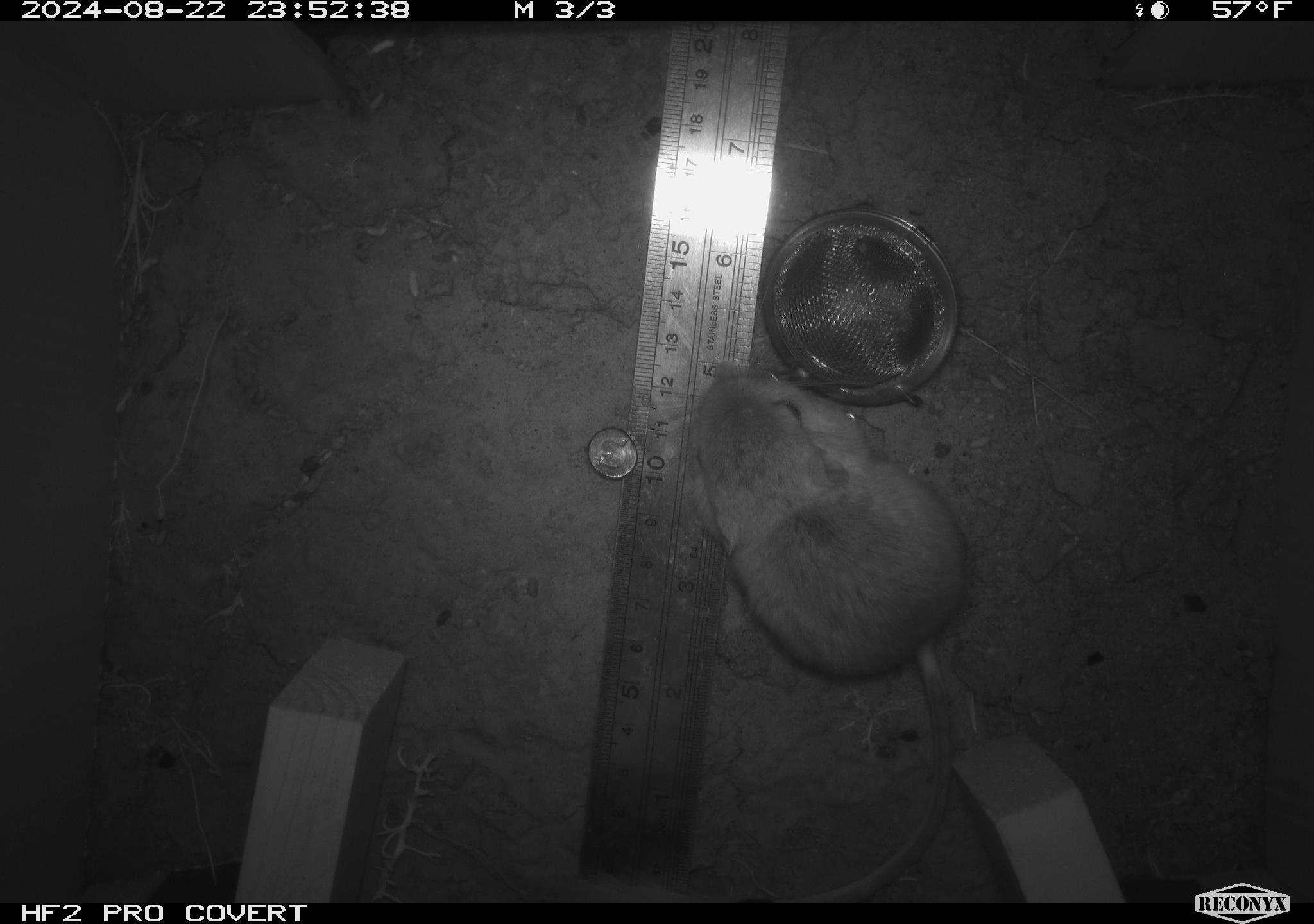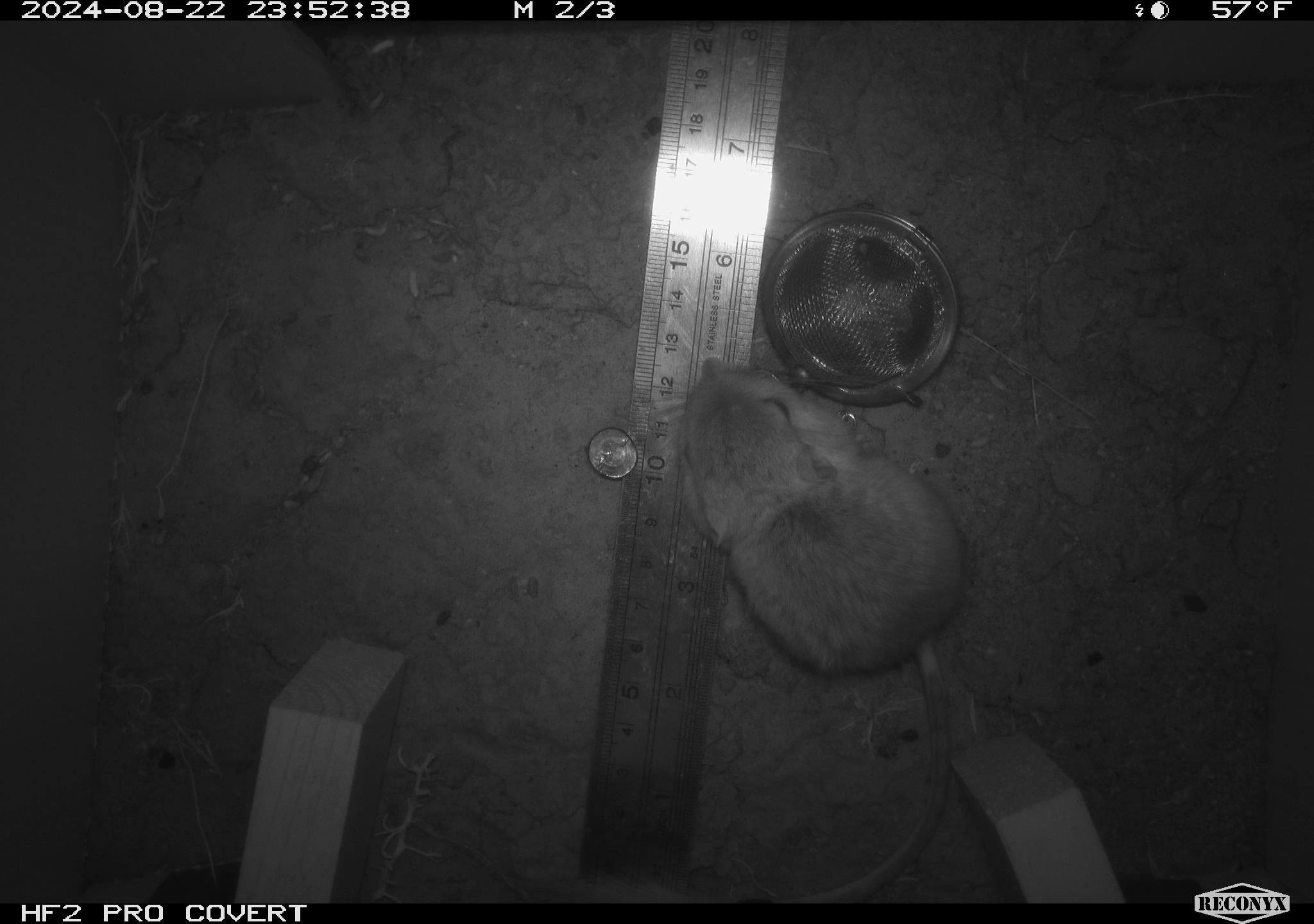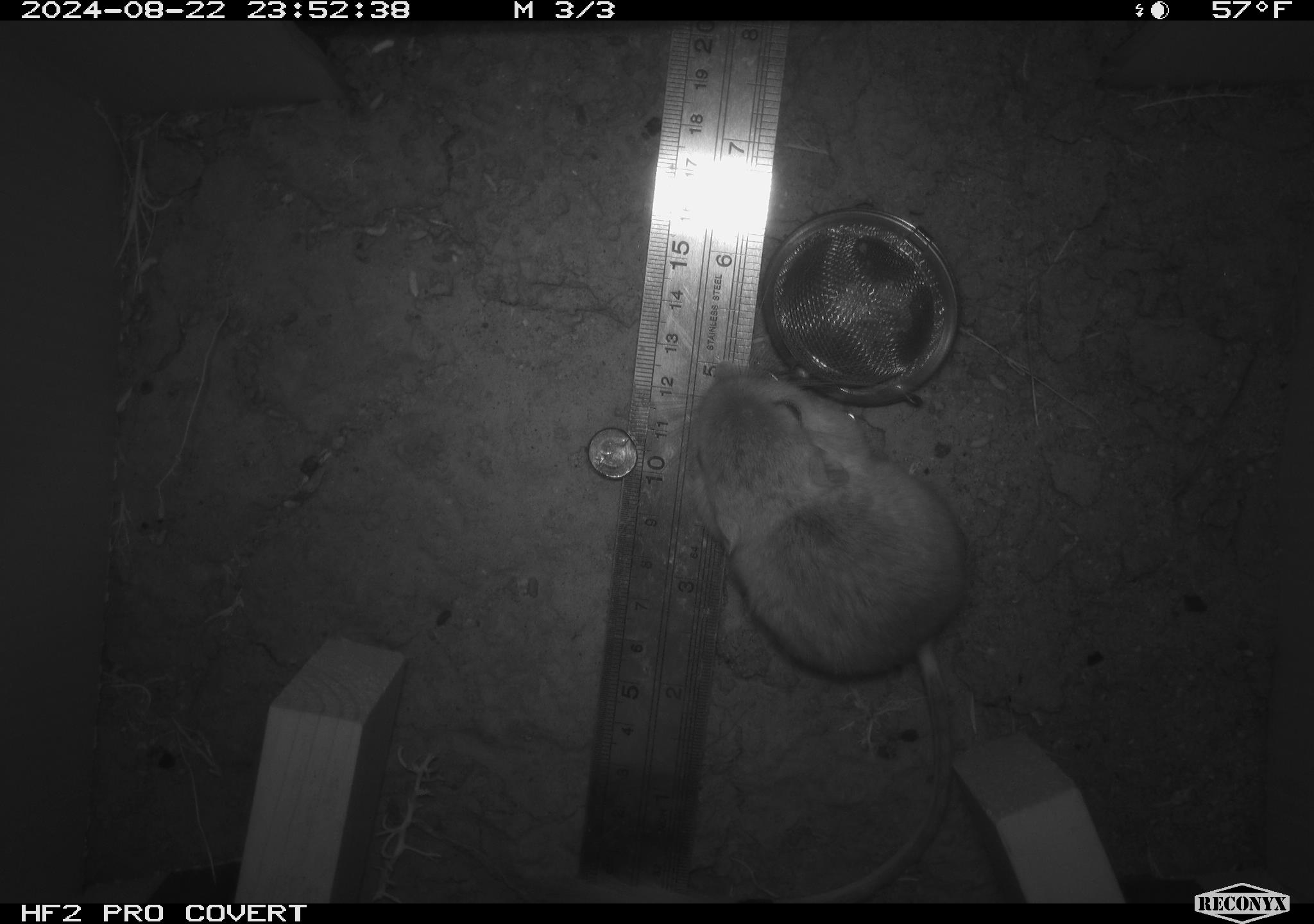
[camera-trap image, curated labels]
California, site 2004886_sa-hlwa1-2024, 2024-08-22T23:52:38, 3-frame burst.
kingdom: Animalia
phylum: Chordata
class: Mammalia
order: Rodentia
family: Heteromyidae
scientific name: Heteromyidae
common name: kangaroo rats and pocket mice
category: heteromyidae family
Heteromyidae family (kangaroo rats and pocket mice) (Heteromyidae).